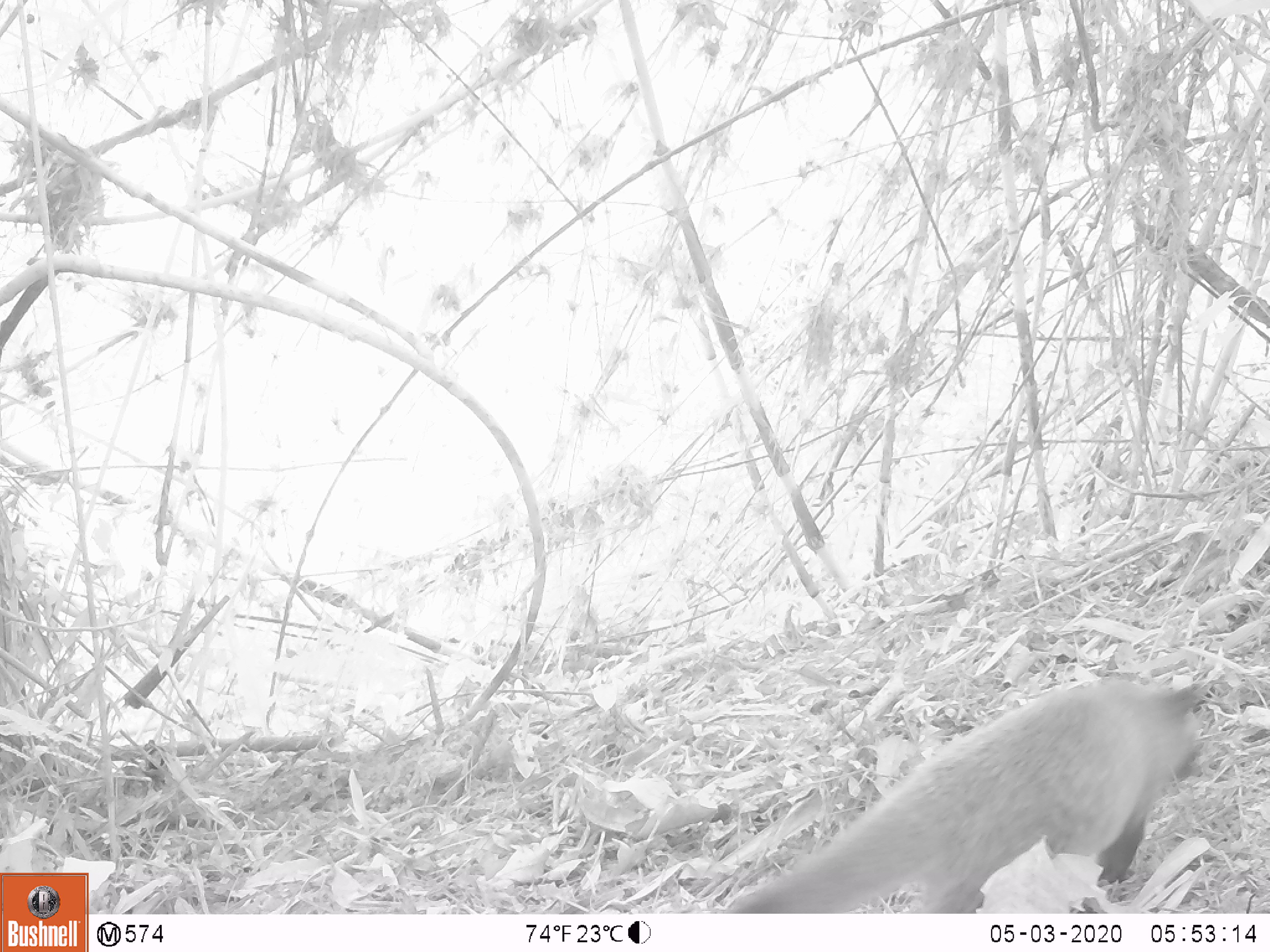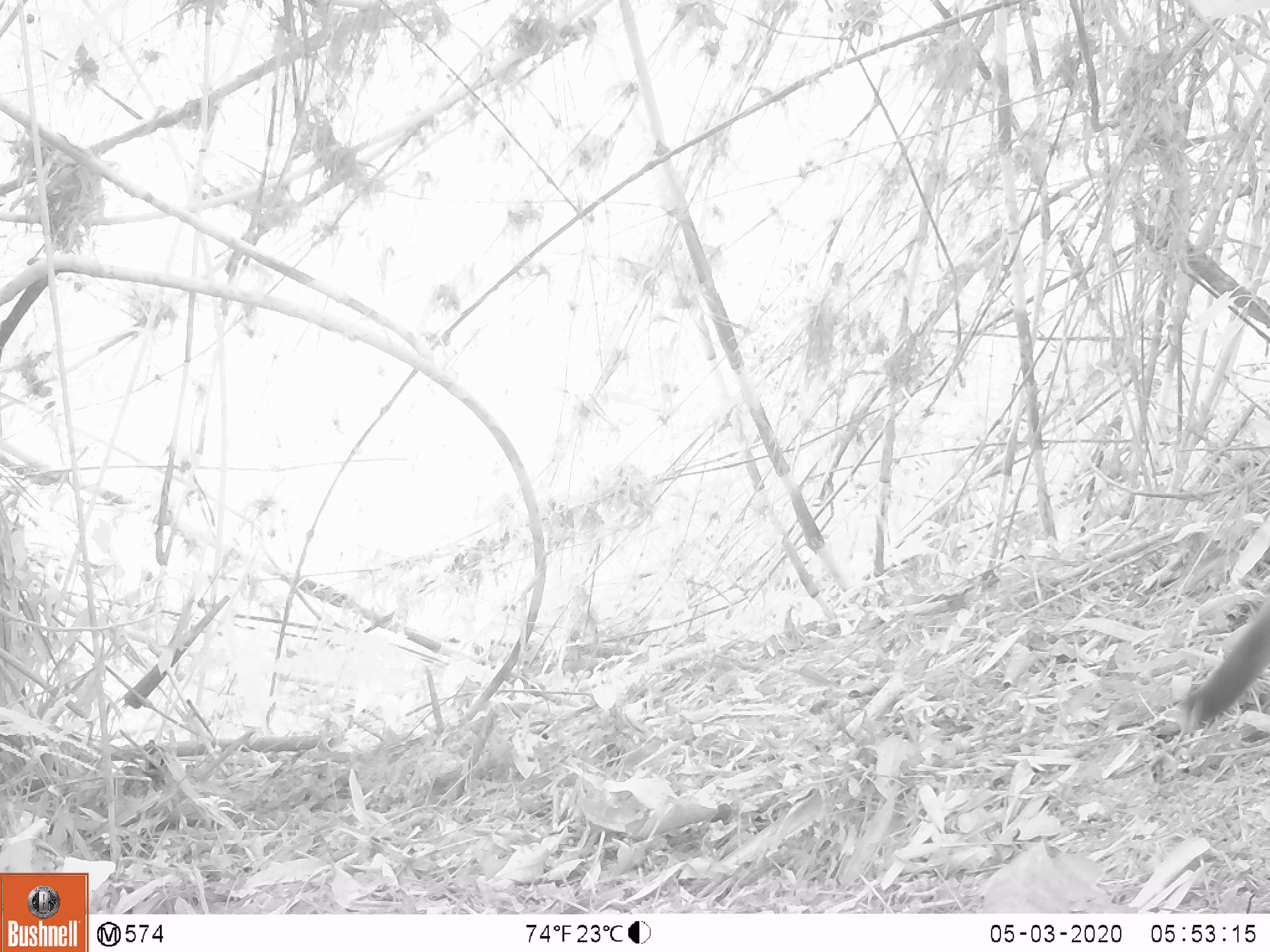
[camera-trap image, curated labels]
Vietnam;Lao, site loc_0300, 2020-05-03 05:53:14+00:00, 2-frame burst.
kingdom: Animalia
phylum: Chordata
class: Mammalia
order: Carnivora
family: Viverridae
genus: Paguma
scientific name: Paguma larvata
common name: masked palm civet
Masked palm civet (Paguma larvata). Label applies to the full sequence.